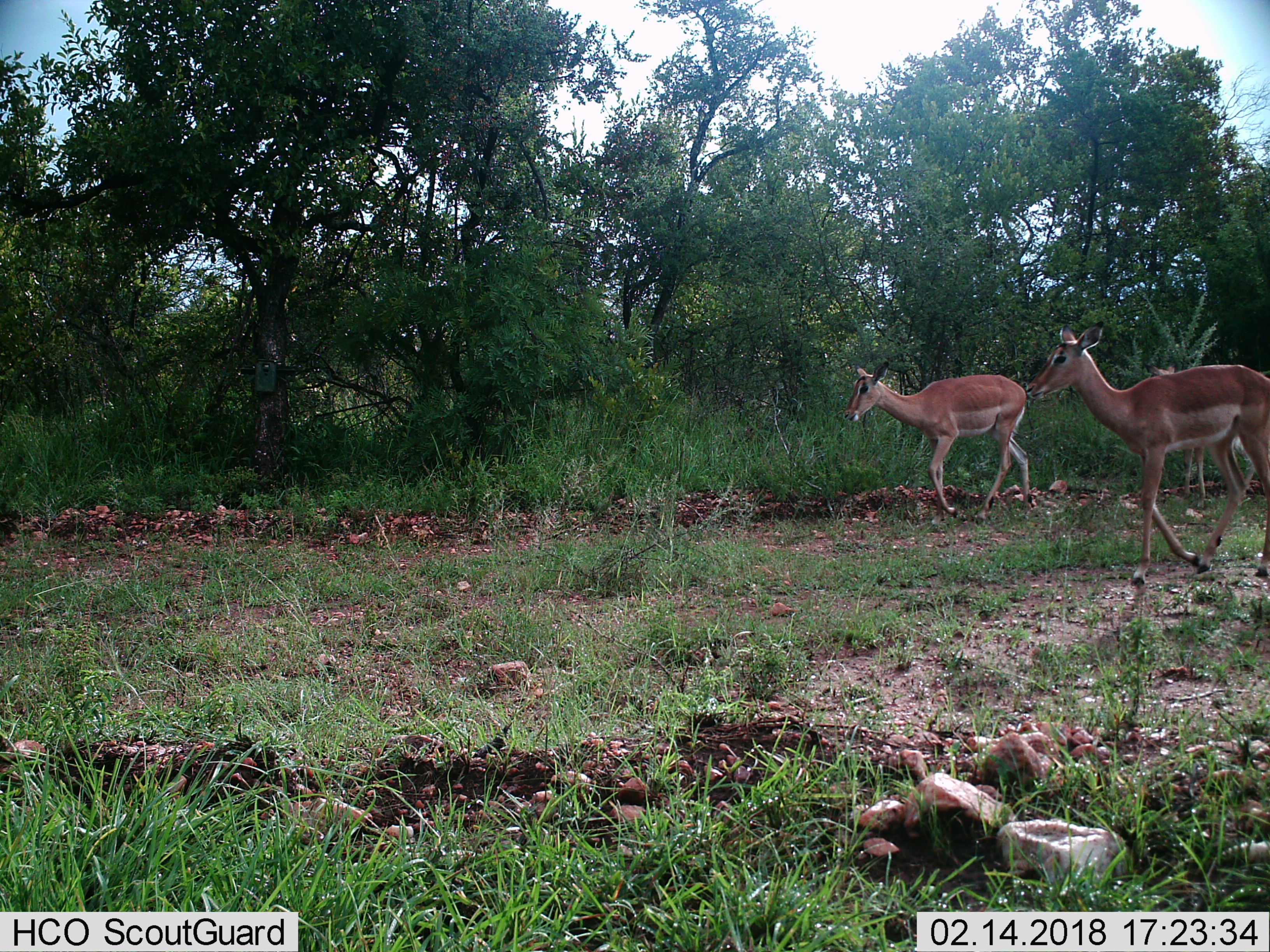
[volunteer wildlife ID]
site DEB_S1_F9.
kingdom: Animalia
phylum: Chordata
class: Mammalia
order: Artiodactyla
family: Bovidae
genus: Aepyceros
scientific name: Aepyceros melampus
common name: impala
Impala (Aepyceros melampus), count 3. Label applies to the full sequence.